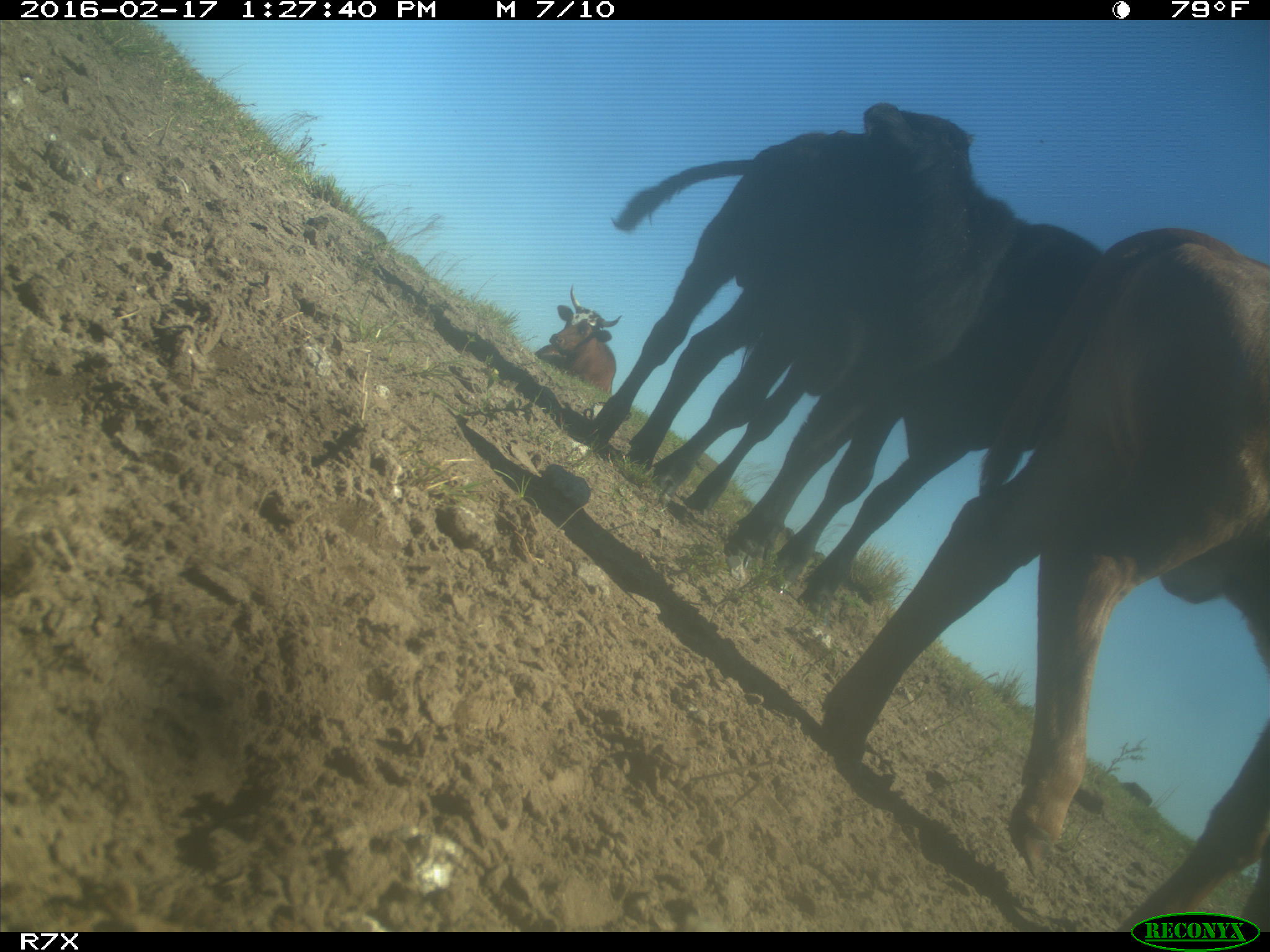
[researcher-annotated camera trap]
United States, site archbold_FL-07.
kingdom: Animalia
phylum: Chordata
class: Mammalia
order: Artiodactyla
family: Bovidae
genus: Bos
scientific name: Bos taurus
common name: domestic cow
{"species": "Bos taurus (domestic cow)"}